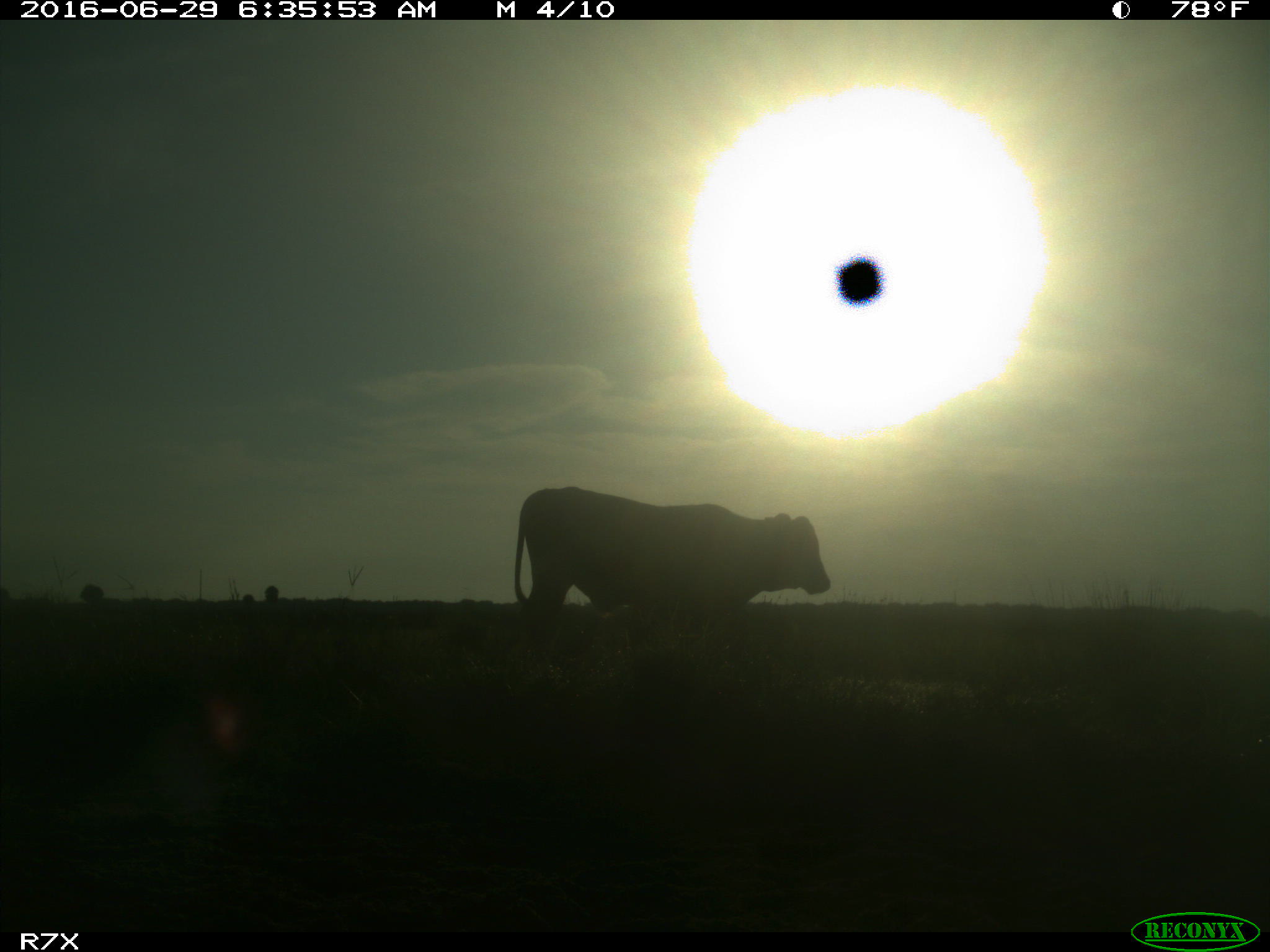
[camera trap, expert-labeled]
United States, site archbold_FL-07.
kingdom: Animalia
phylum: Chordata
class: Mammalia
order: Artiodactyla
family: Bovidae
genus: Bos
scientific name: Bos taurus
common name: domestic cow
Bos taurus (domestic cow).